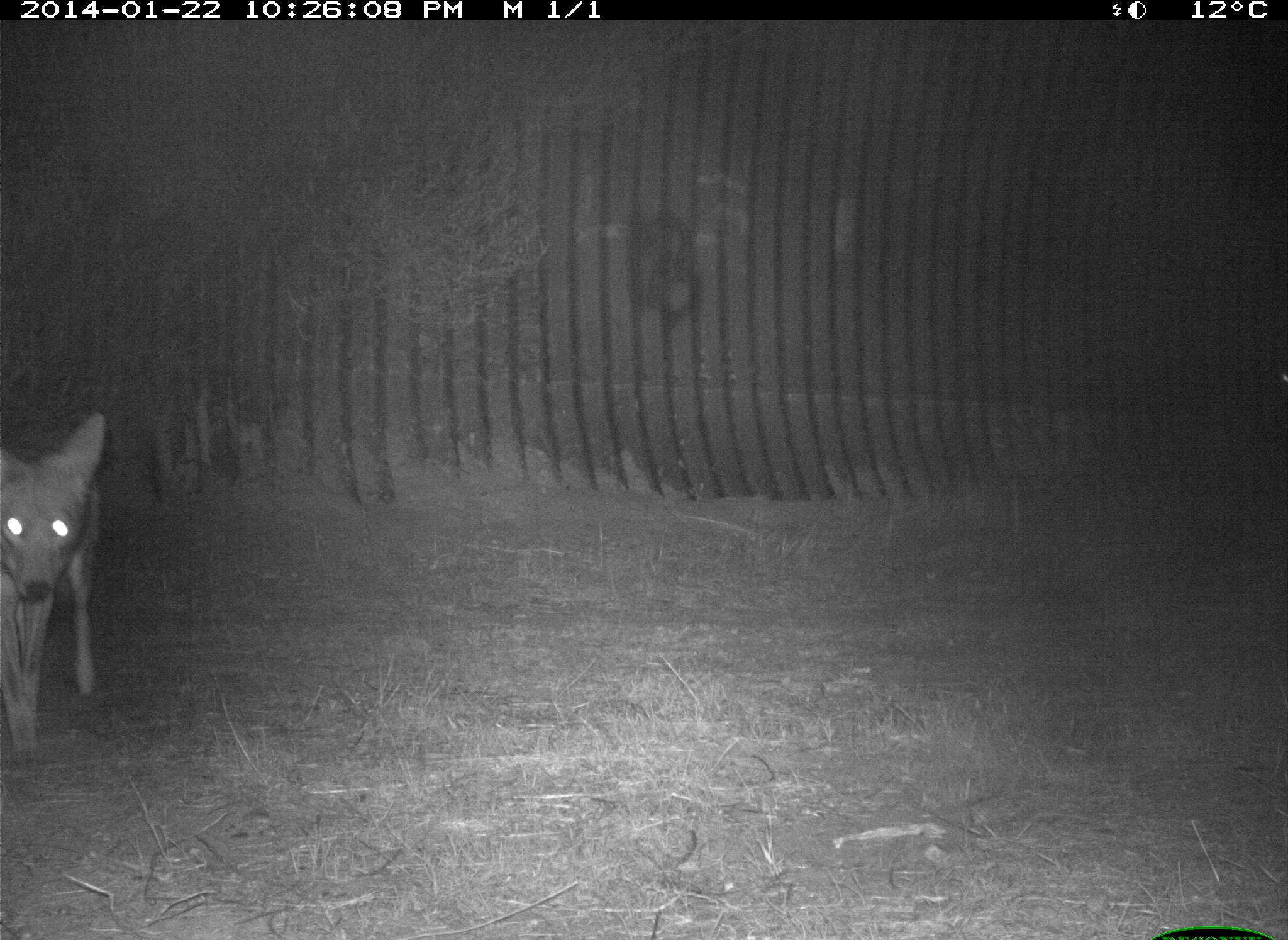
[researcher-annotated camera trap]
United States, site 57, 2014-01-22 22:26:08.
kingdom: Animalia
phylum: Chordata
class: Mammalia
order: Carnivora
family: Canidae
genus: Canis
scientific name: Canis latrans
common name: coyote